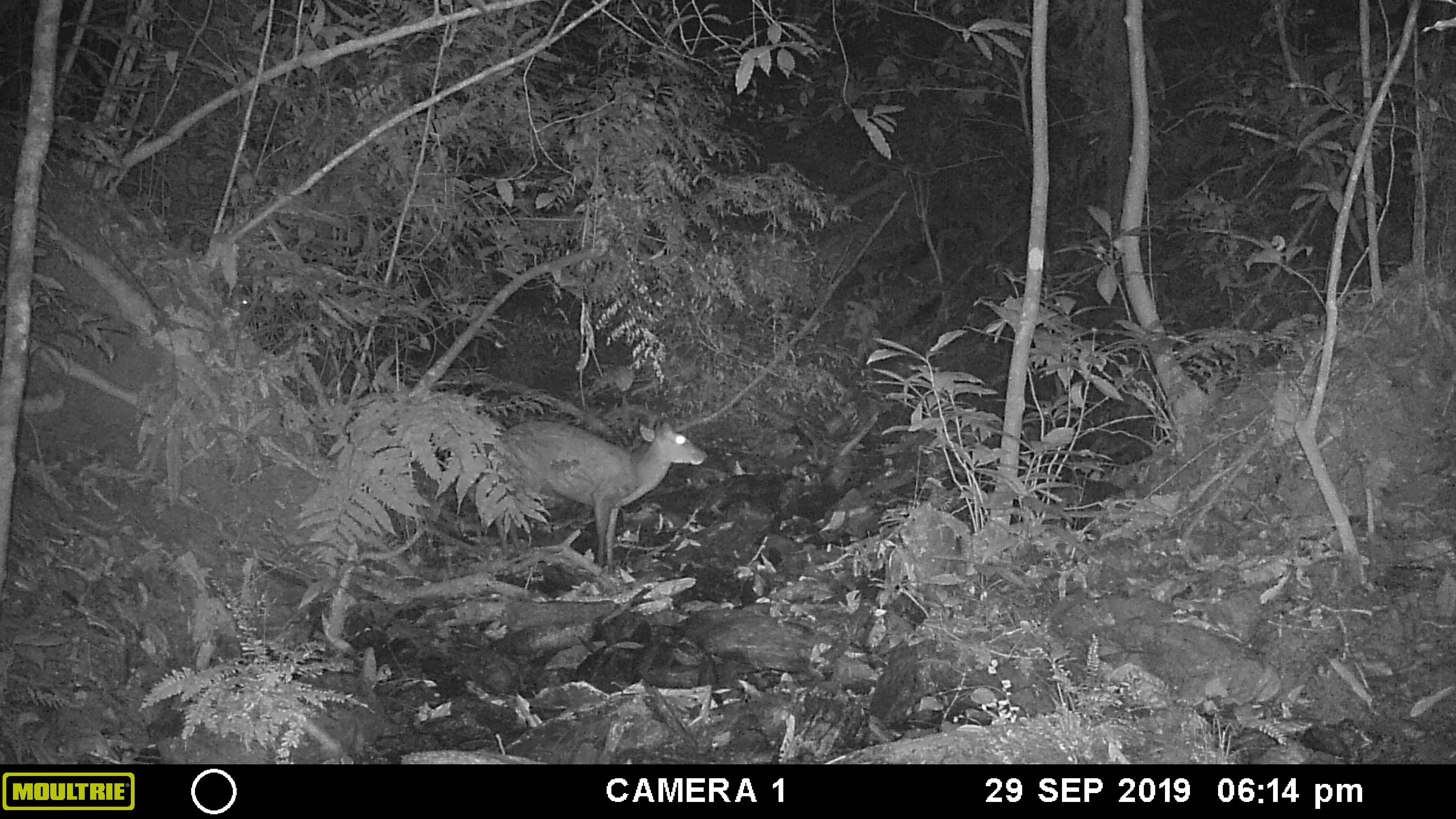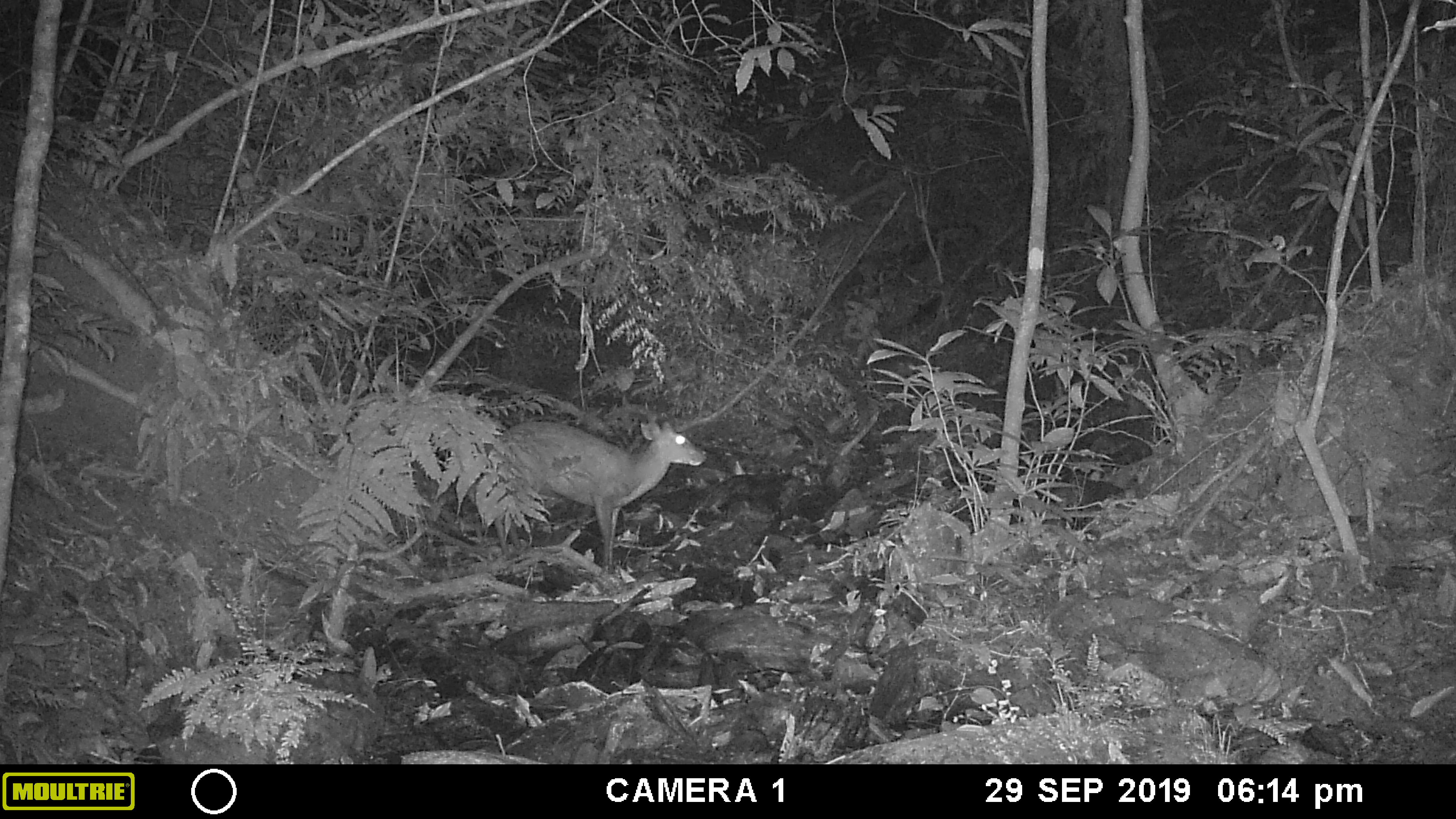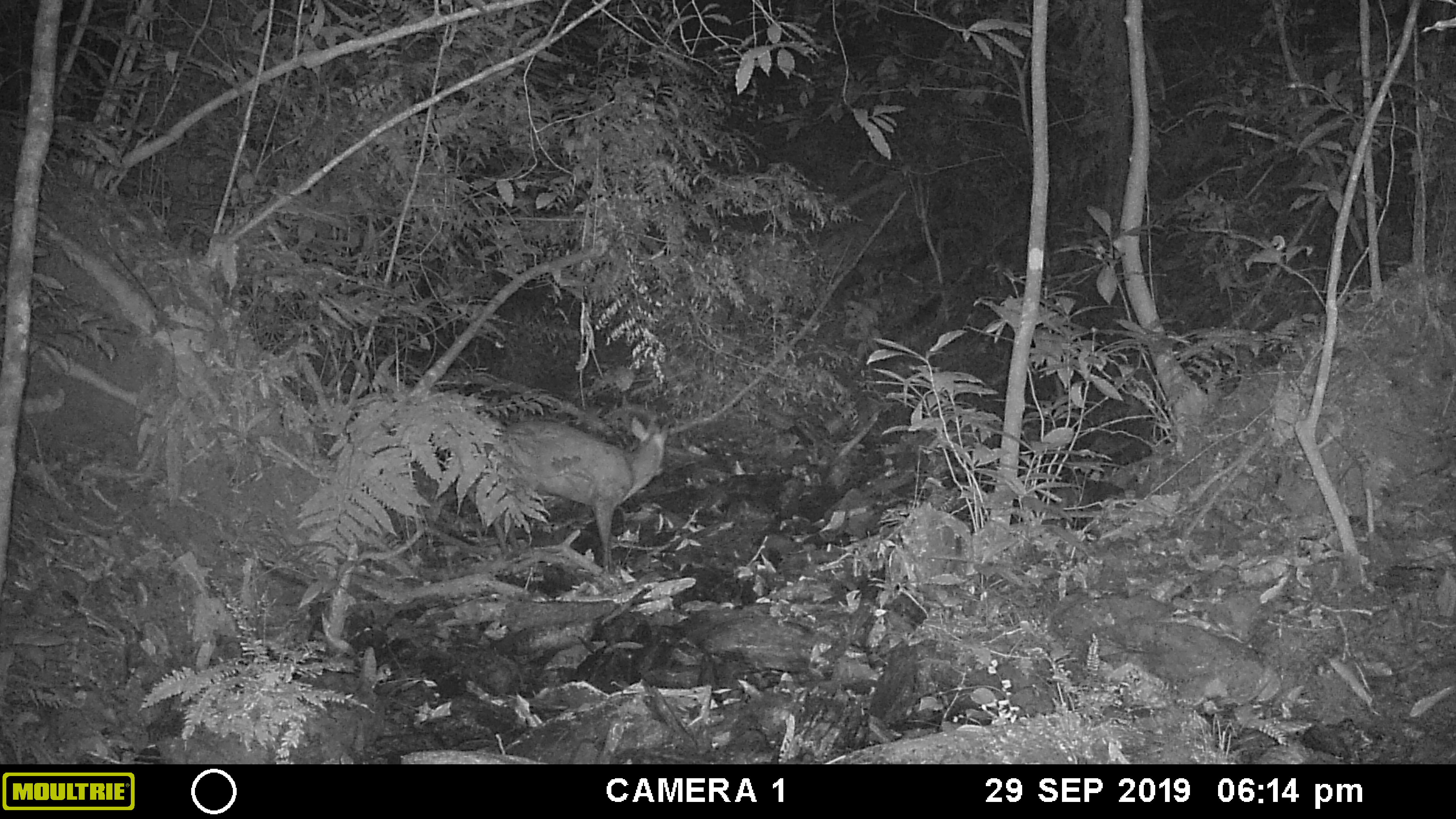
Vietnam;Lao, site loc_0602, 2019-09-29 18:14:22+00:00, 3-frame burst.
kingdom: Animalia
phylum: Chordata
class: Mammalia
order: Artiodactyla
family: Cervidae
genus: Muntiacus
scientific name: Muntiacus rooseveltorum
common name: roosevelt's muntjac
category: roosevelts muntjac group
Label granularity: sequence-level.